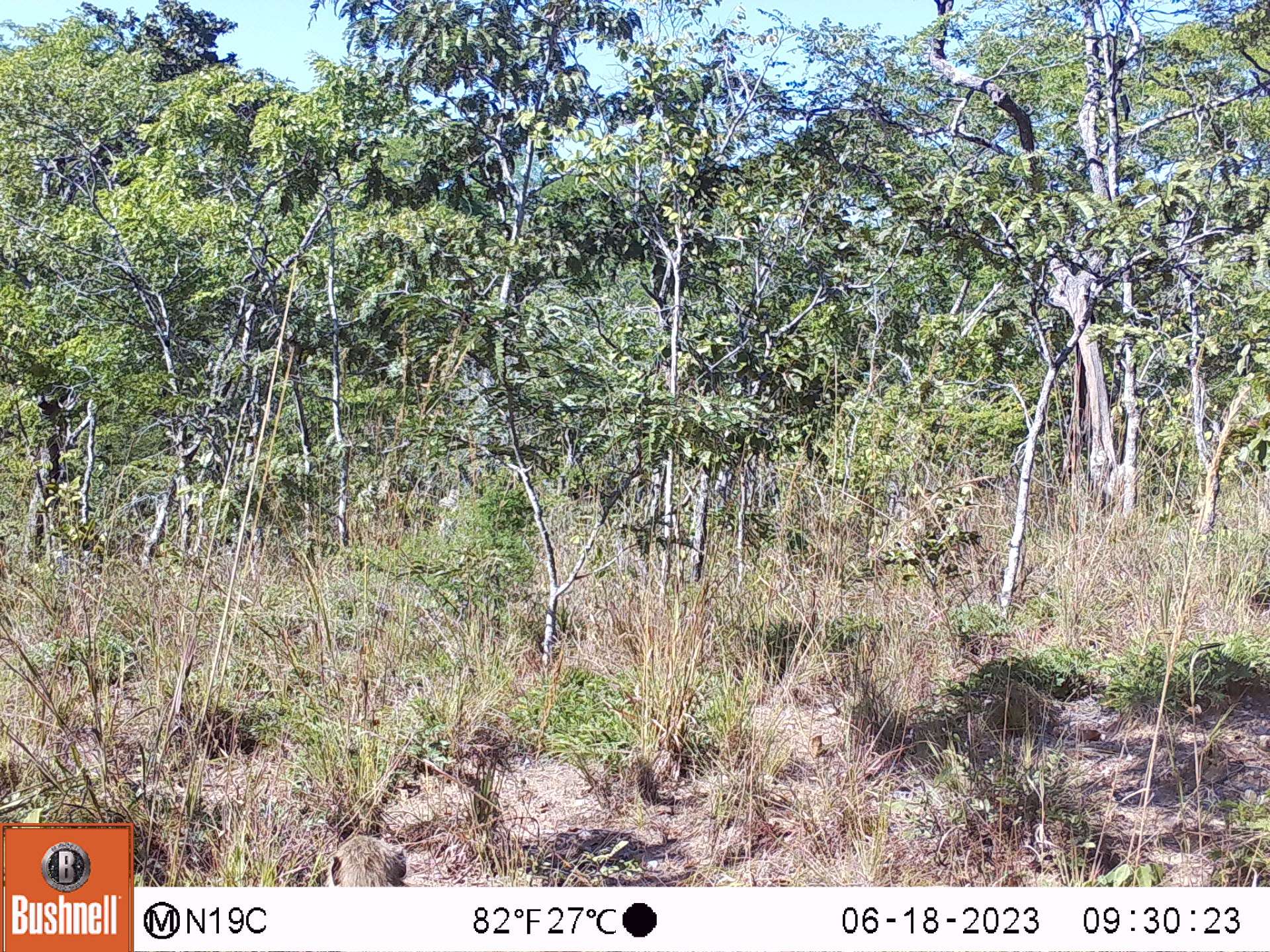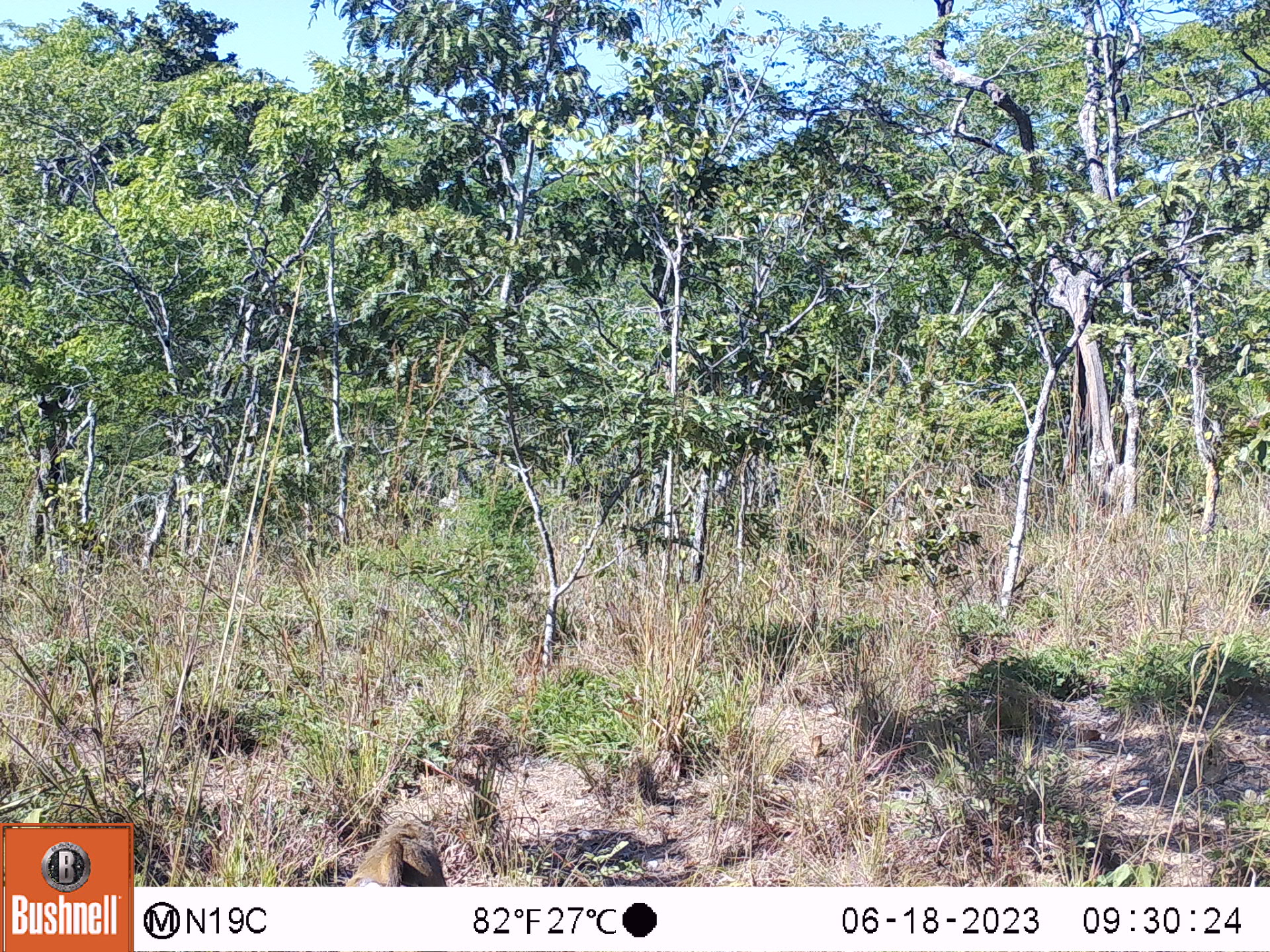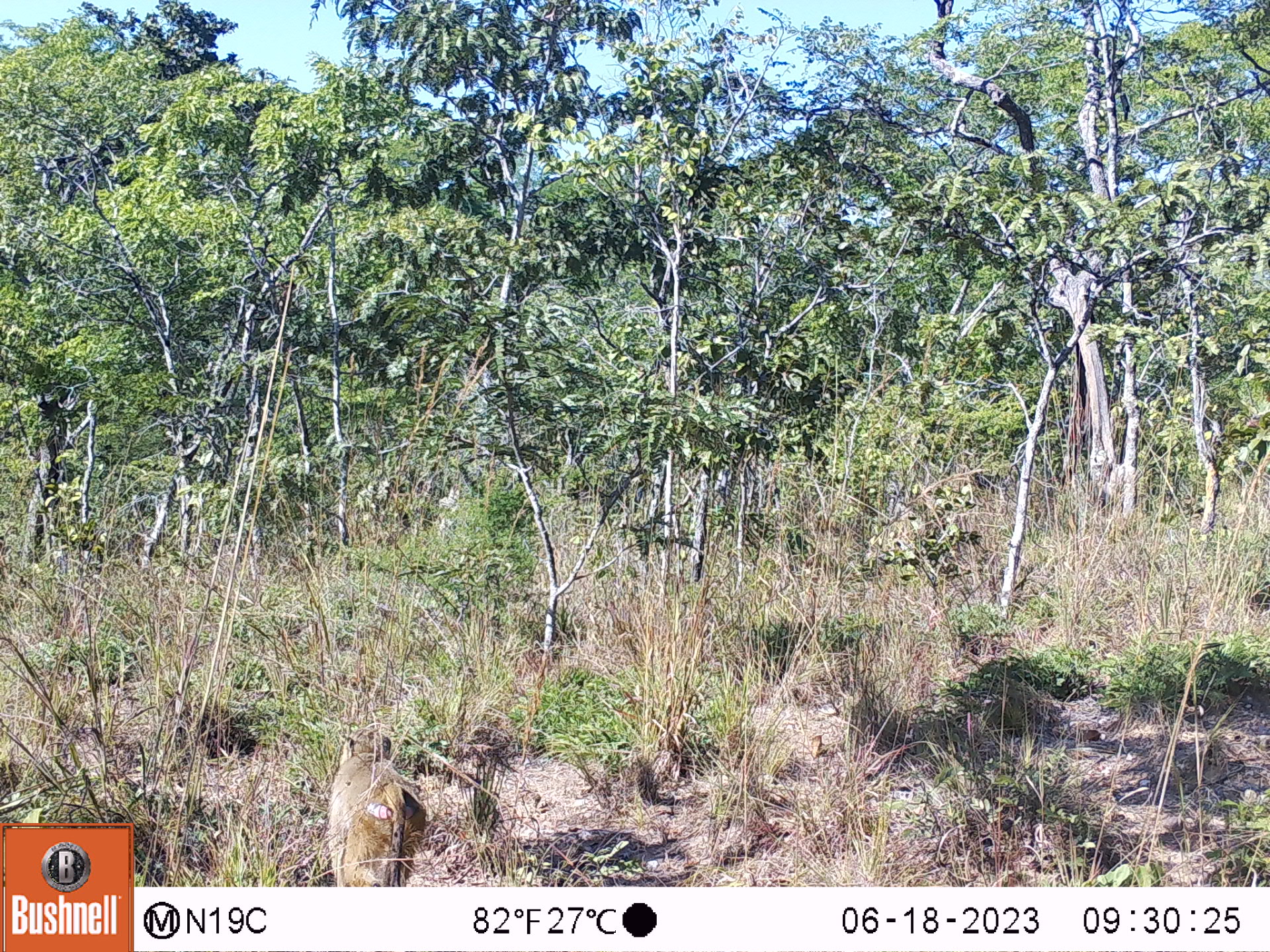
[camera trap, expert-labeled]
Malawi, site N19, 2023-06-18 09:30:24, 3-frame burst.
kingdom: Animalia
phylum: Chordata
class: Mammalia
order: Primates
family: Cercopithecidae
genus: Papio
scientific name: Papio cynocephalus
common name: yellow baboon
Yellow baboon (Papio cynocephalus), count 1.